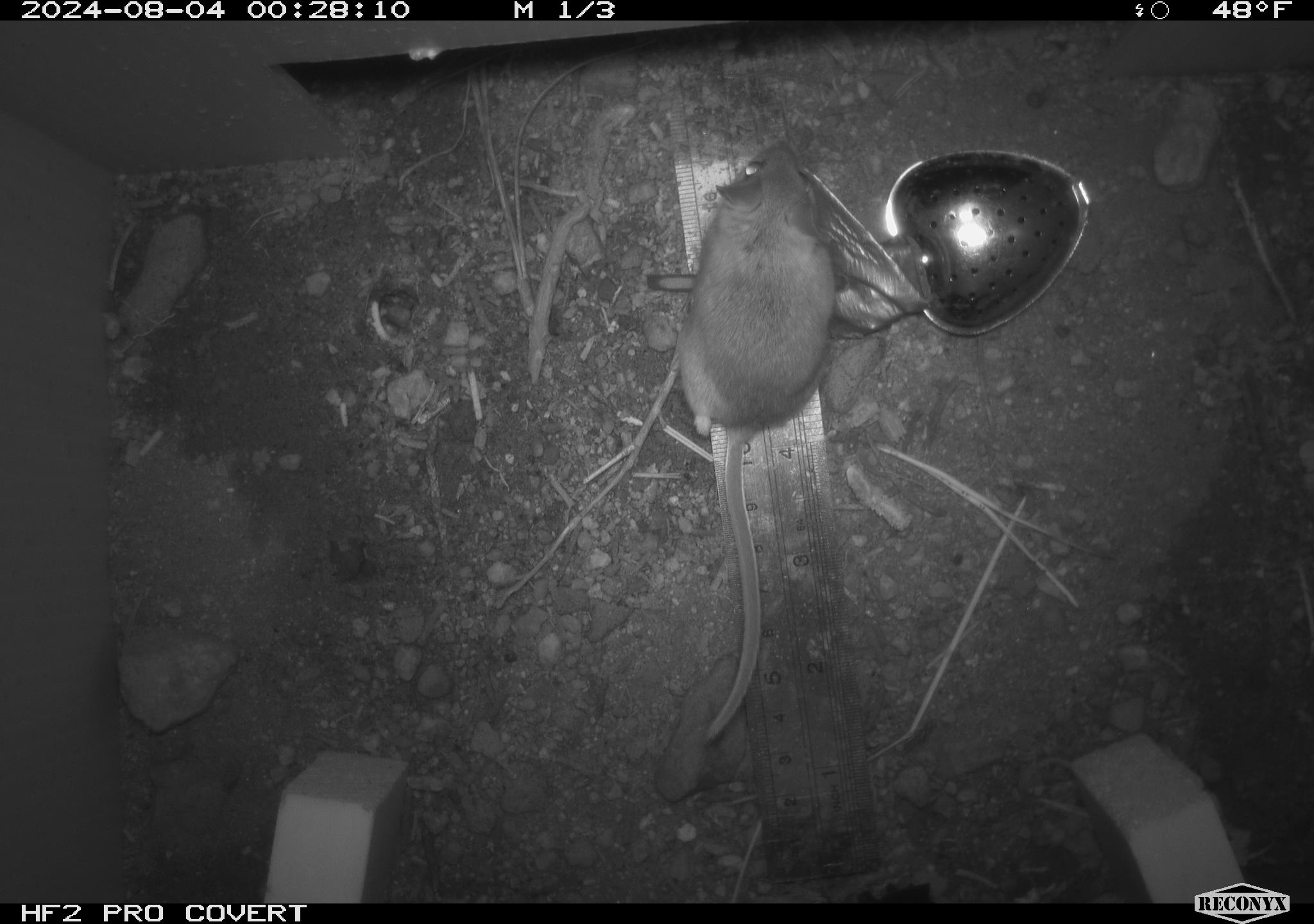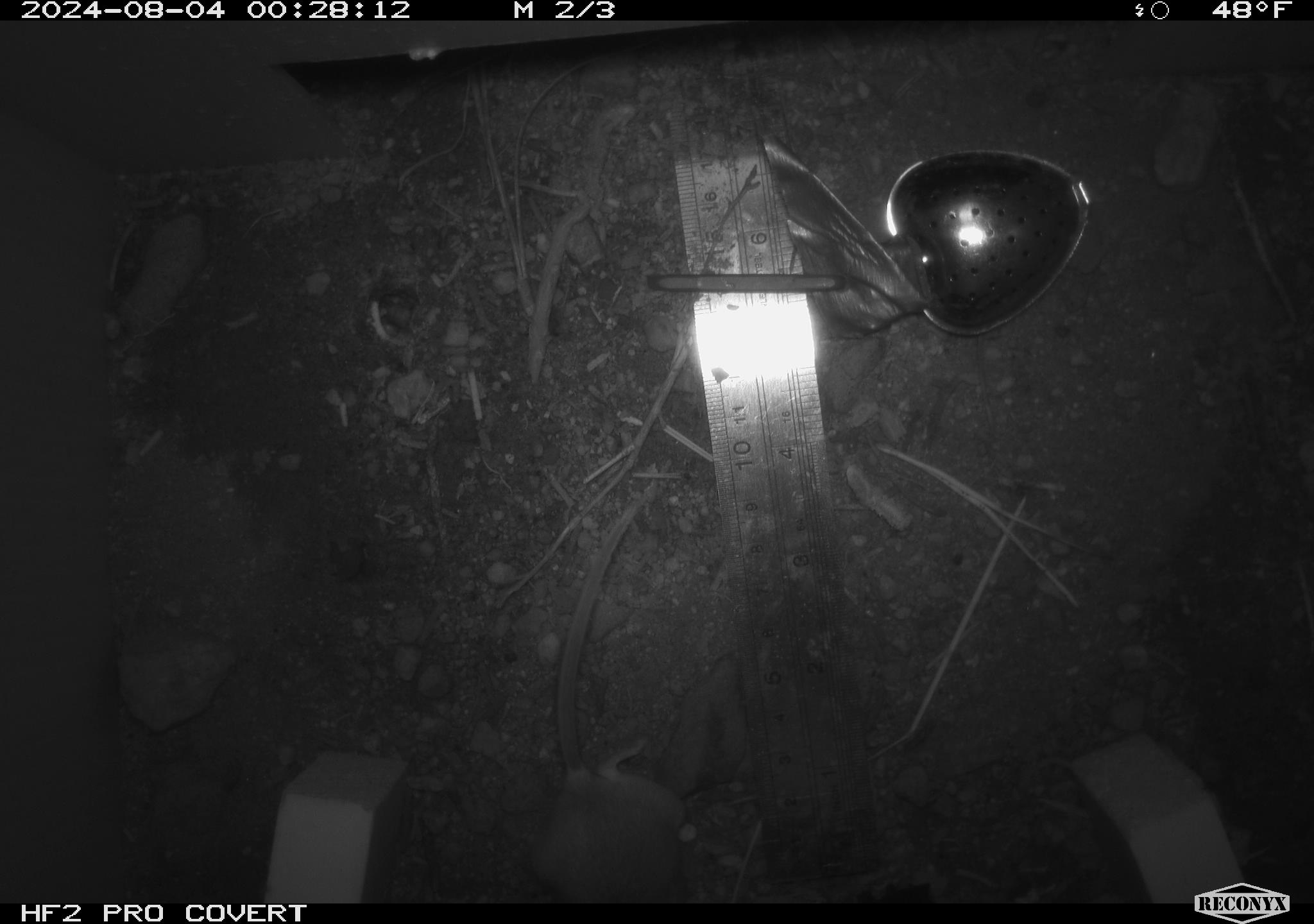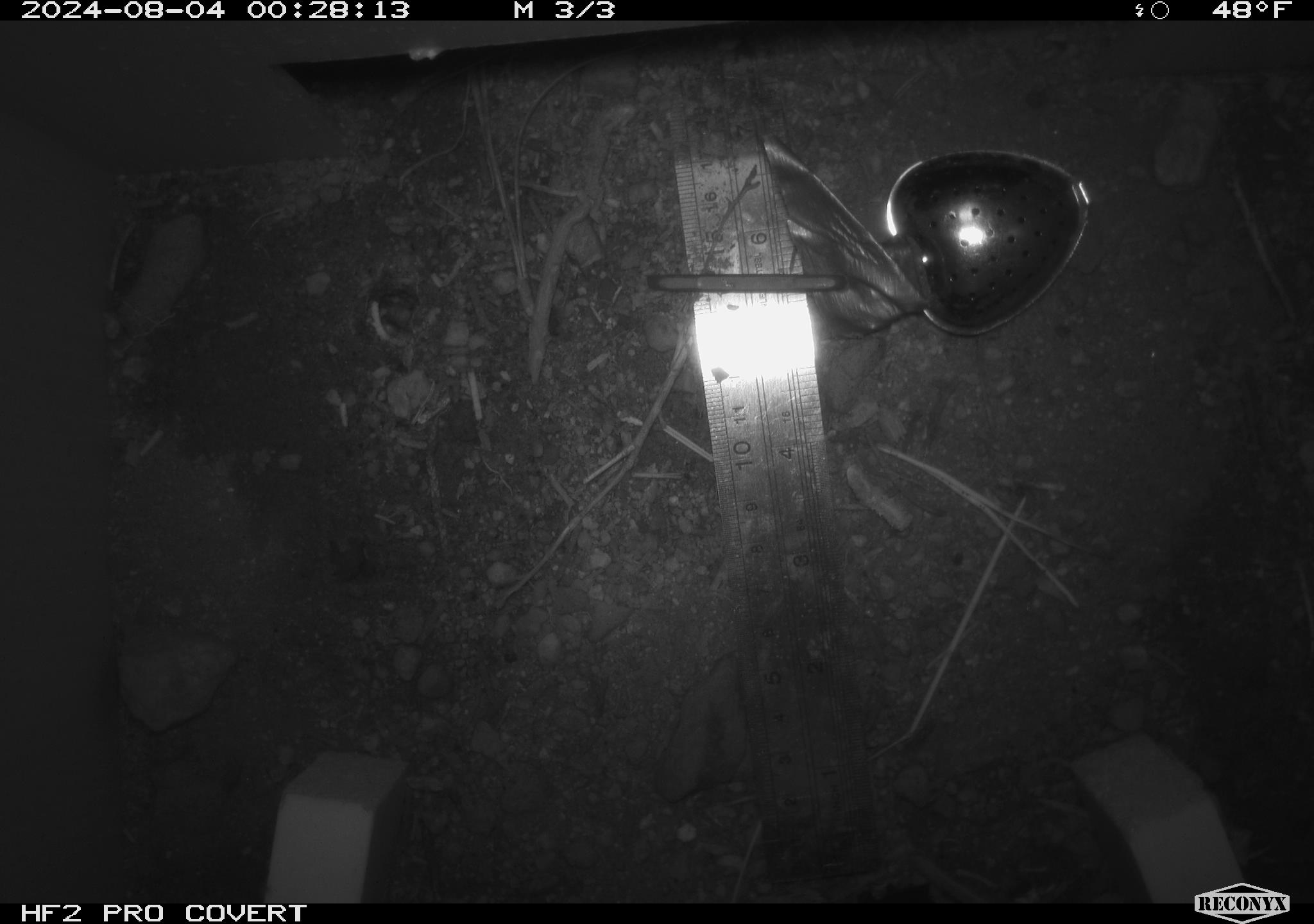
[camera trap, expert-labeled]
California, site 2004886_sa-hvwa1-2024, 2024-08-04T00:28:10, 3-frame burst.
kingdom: Animalia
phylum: Chordata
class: Mammalia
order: Rodentia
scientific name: Rodentia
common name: mouse species